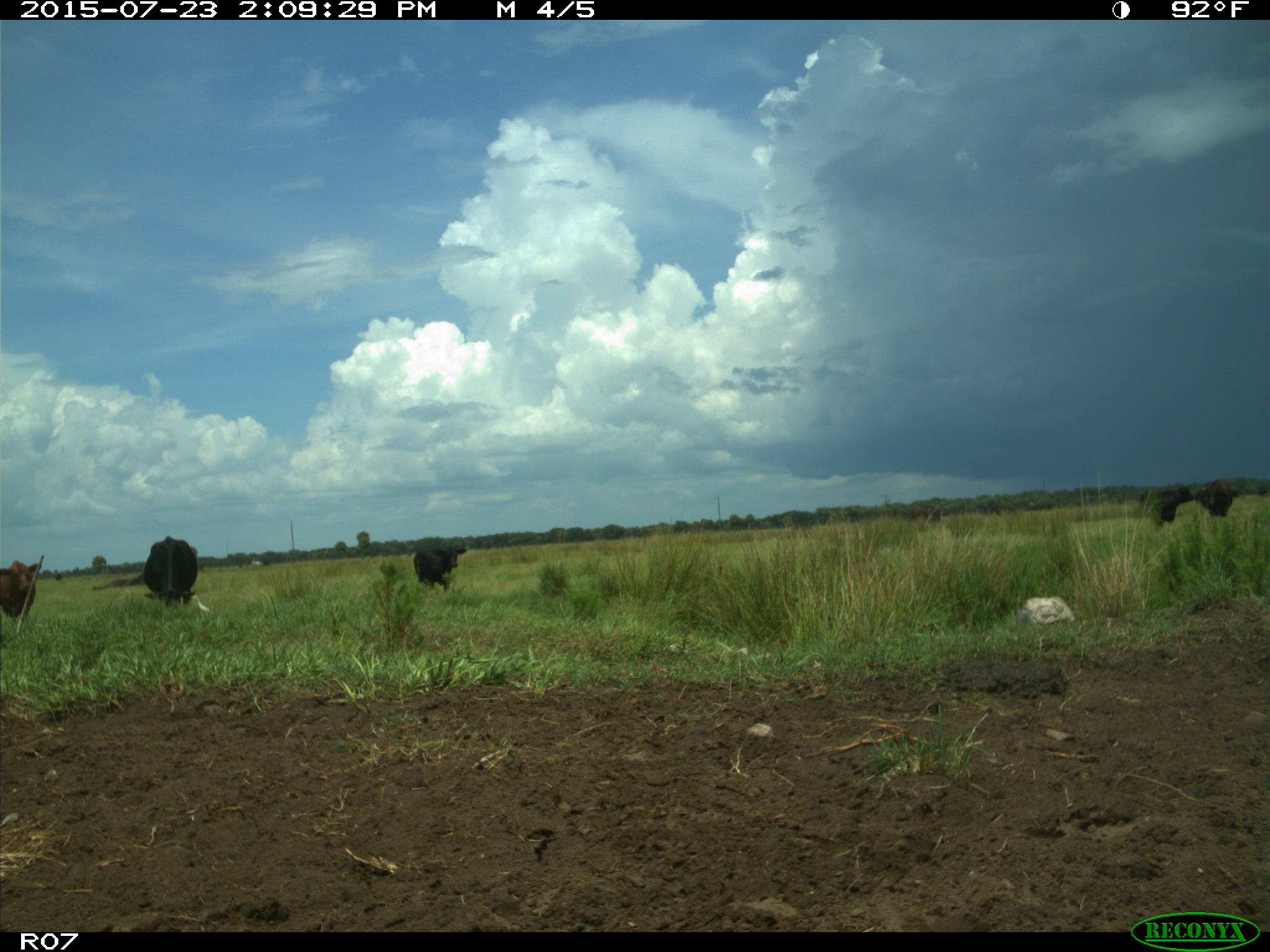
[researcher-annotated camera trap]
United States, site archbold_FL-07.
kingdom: Animalia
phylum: Chordata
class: Mammalia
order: Artiodactyla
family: Bovidae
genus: Bos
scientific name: Bos taurus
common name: domestic cow